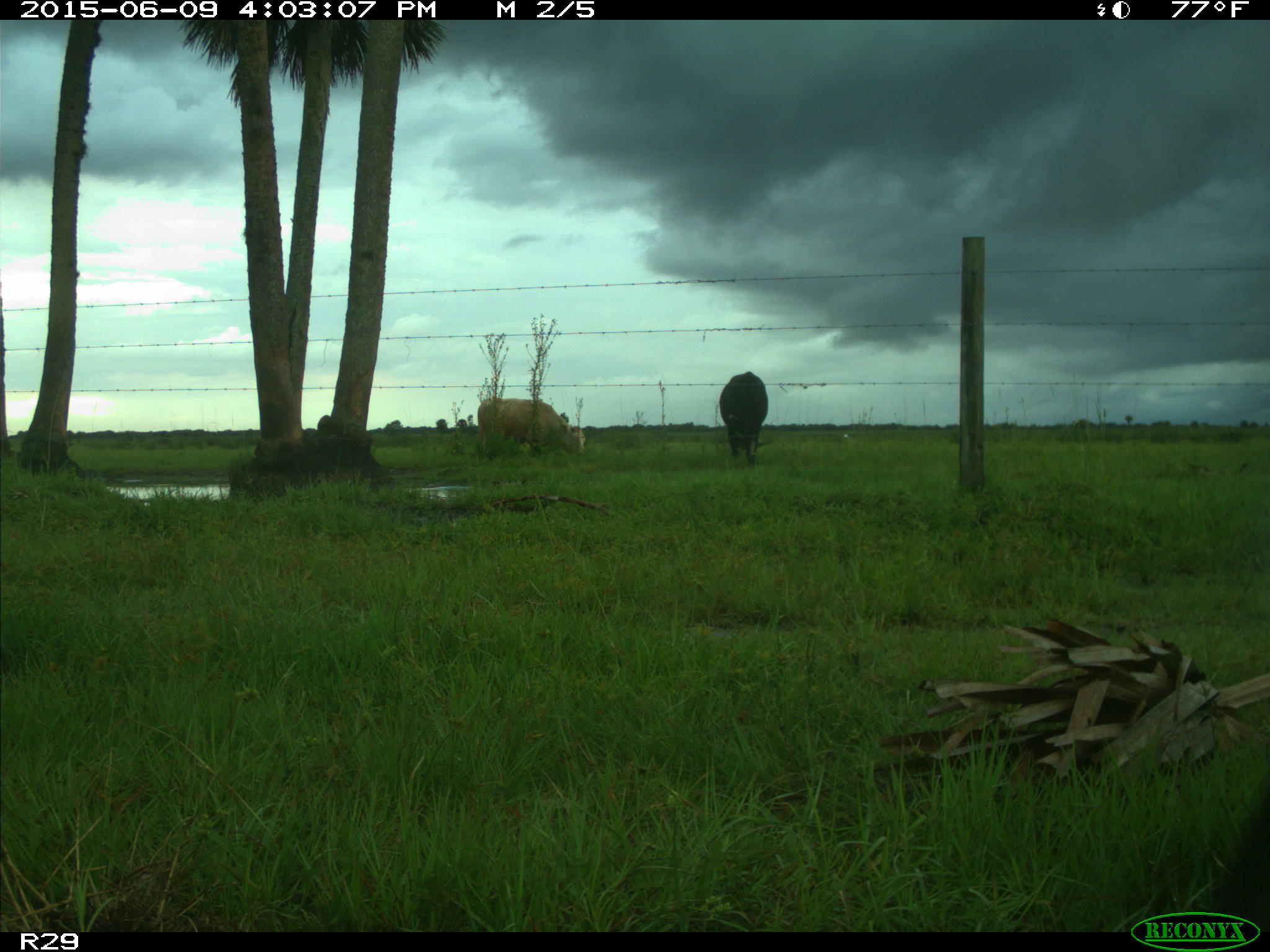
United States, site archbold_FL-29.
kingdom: Animalia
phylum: Chordata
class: Mammalia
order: Artiodactyla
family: Bovidae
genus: Bos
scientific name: Bos taurus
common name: domestic cow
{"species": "Bos taurus (domestic cow)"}